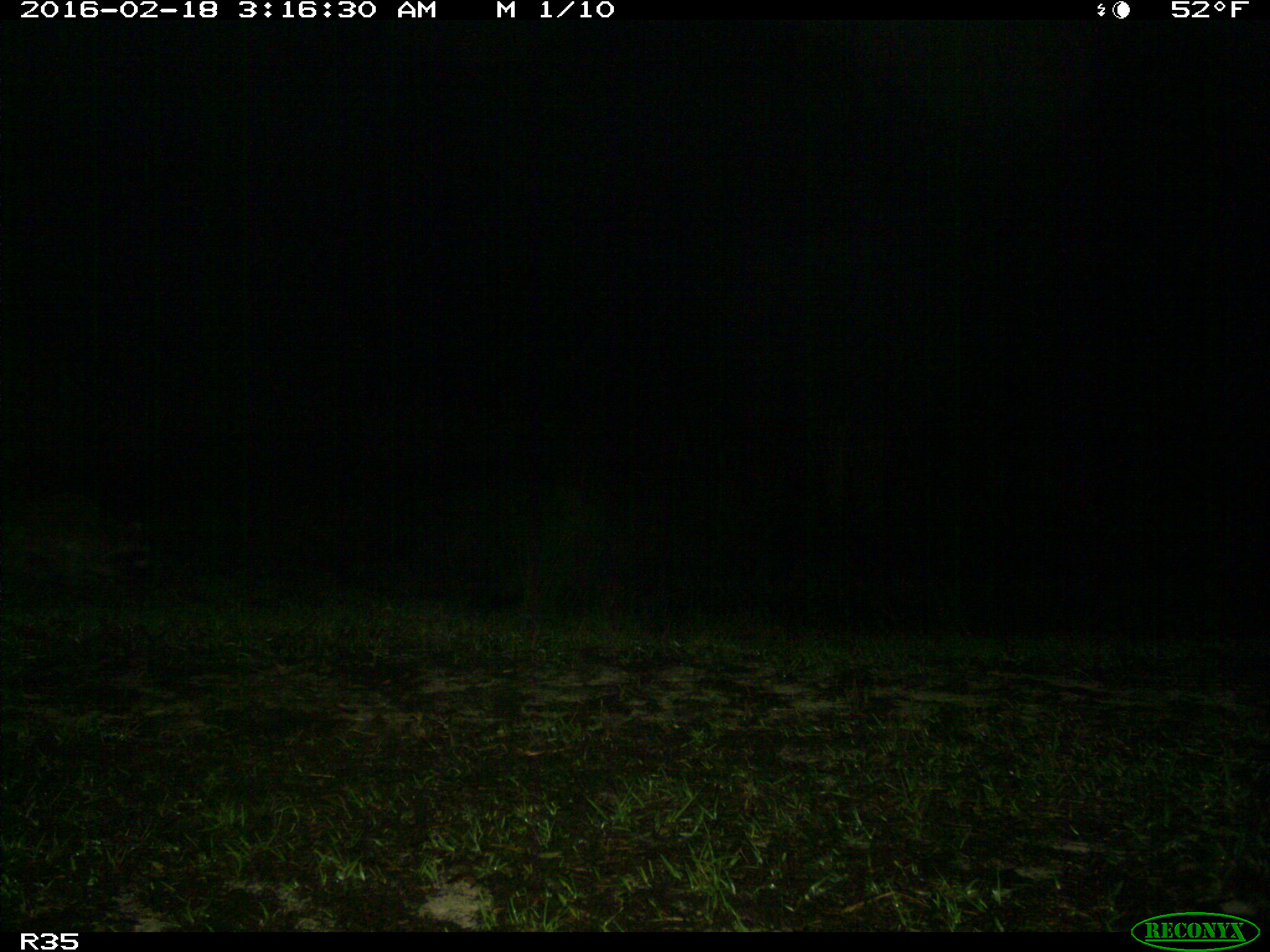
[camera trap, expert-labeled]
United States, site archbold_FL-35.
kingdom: Animalia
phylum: Chordata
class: Mammalia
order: Carnivora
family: Procyonidae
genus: Procyon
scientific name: Procyon lotor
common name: common raccoon